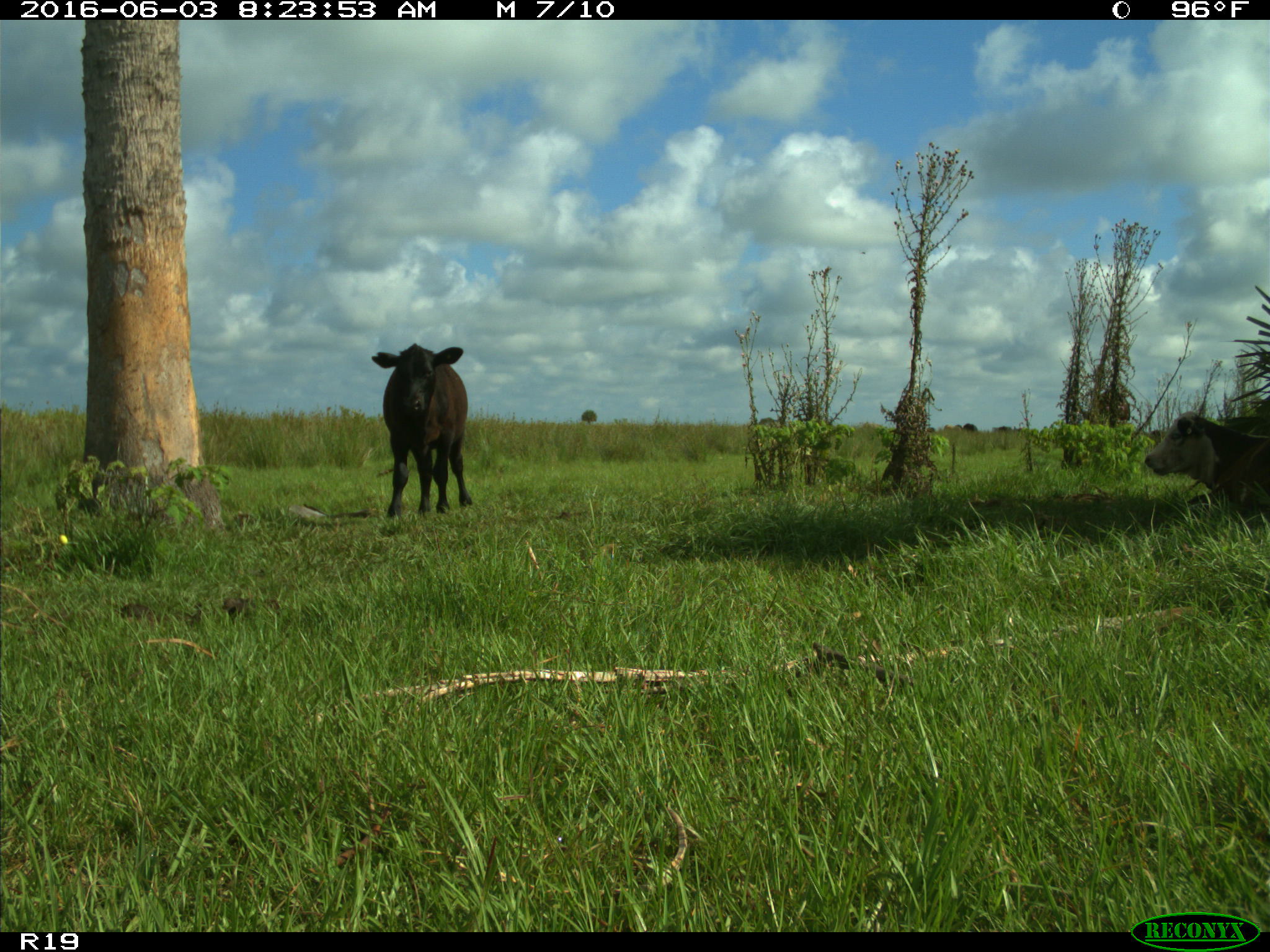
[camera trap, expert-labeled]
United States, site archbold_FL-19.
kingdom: Animalia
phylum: Chordata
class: Mammalia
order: Artiodactyla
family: Bovidae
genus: Bos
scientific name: Bos taurus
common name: domestic cow